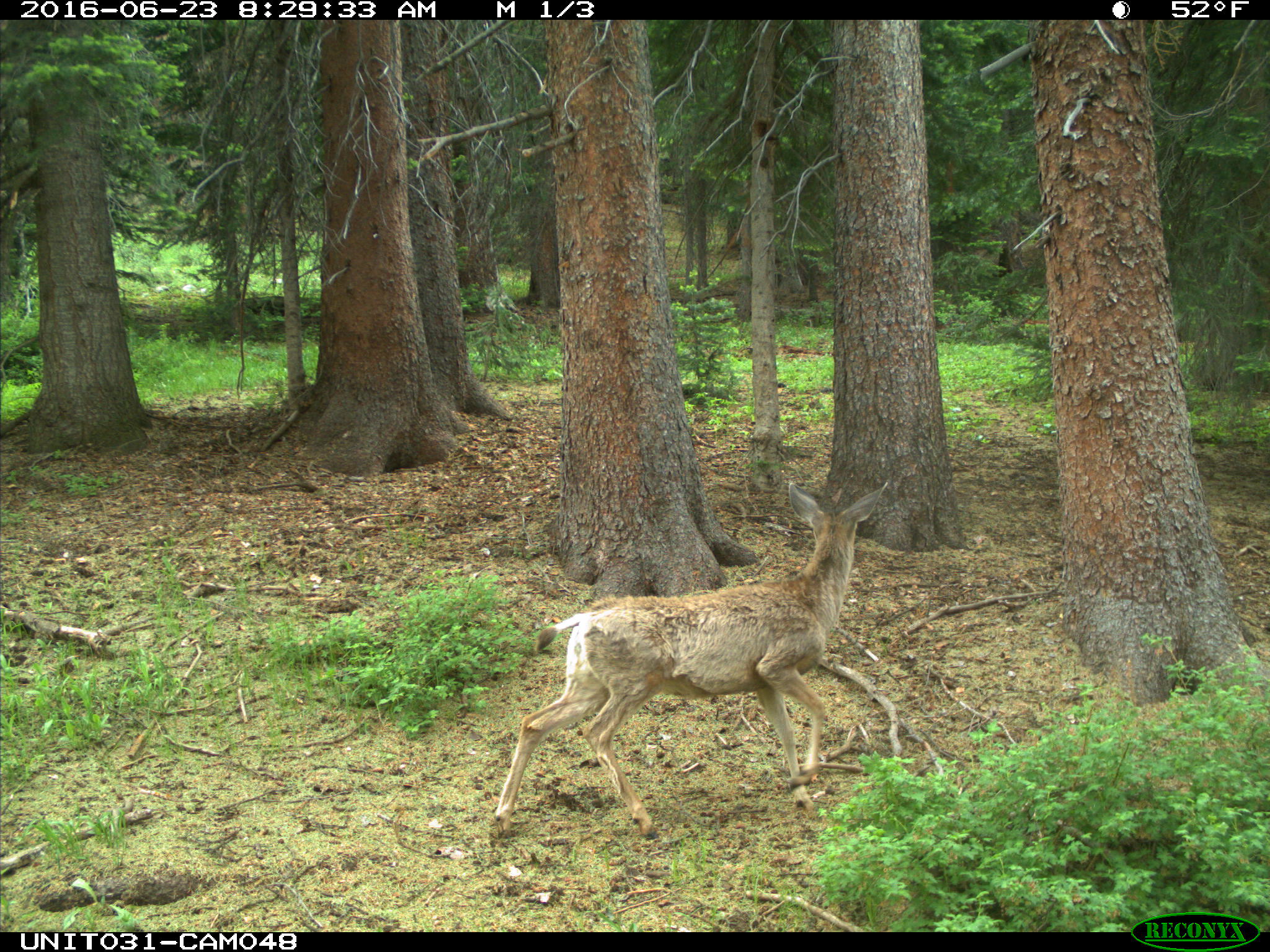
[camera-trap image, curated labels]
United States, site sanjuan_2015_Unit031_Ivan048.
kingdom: Animalia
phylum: Chordata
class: Mammalia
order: Artiodactyla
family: Cervidae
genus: Odocoileus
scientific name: Odocoileus hemionus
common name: mule deer